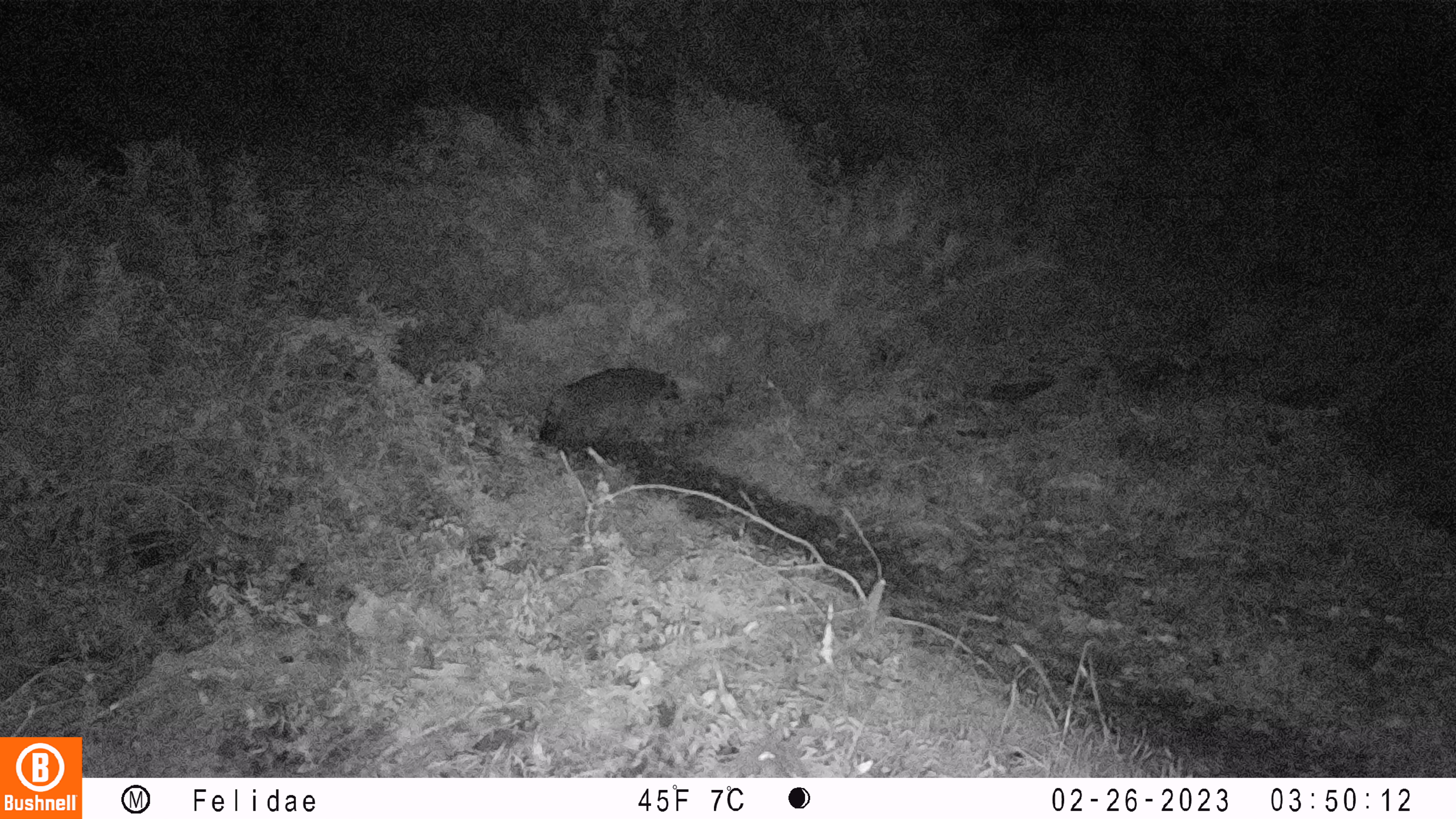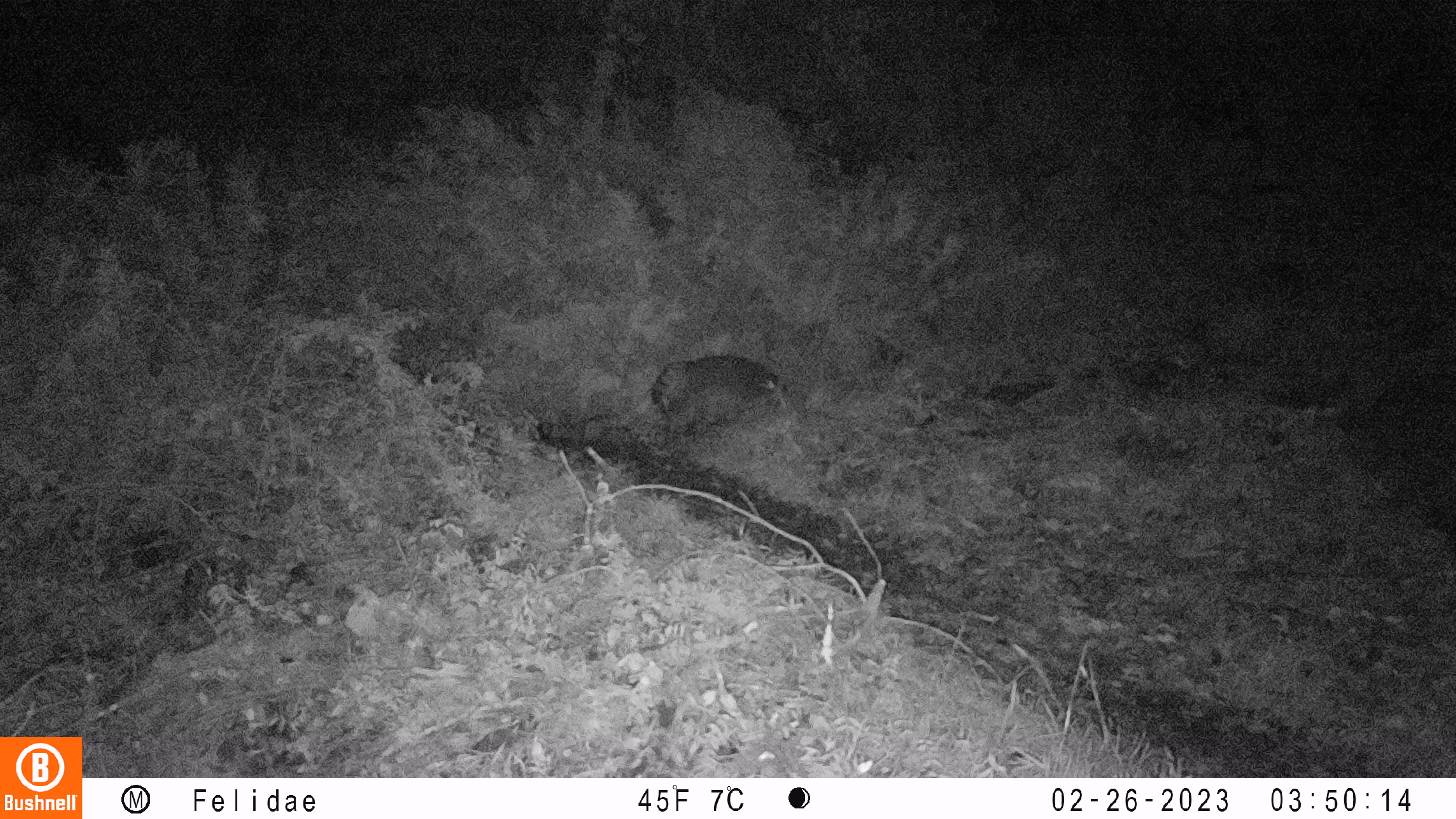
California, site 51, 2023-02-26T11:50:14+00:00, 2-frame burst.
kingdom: Animalia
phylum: Chordata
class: Mammalia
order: Carnivora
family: Procyonidae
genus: Procyon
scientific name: Procyon lotor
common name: raccoon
Raccoon (Procyon lotor).